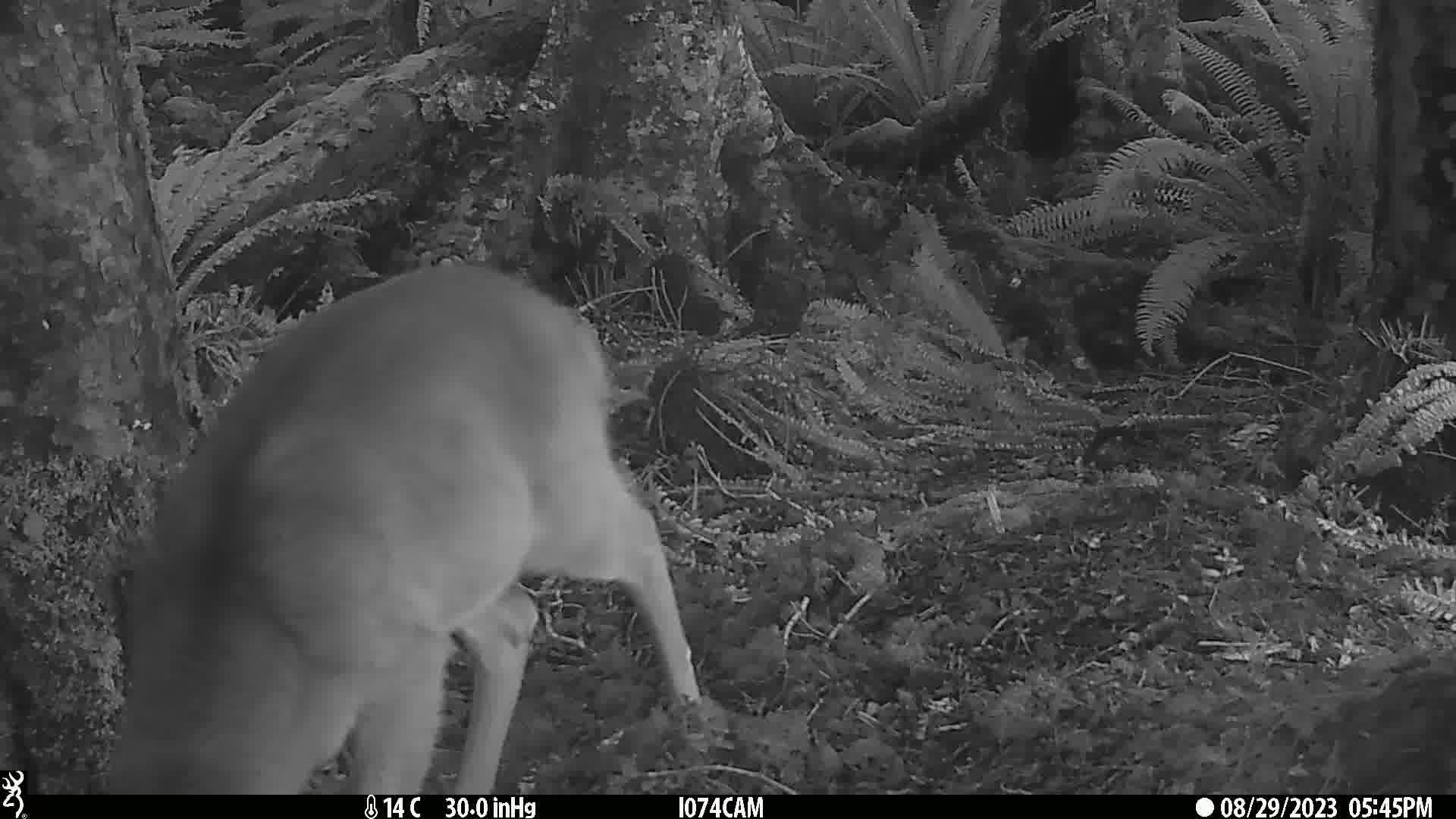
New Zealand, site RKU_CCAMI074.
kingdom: Animalia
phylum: Chordata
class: Mammalia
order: Artiodactyla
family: Cervidae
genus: Odocoileus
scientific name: Odocoileus virginianus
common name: white-tailed deer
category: white tailed deer